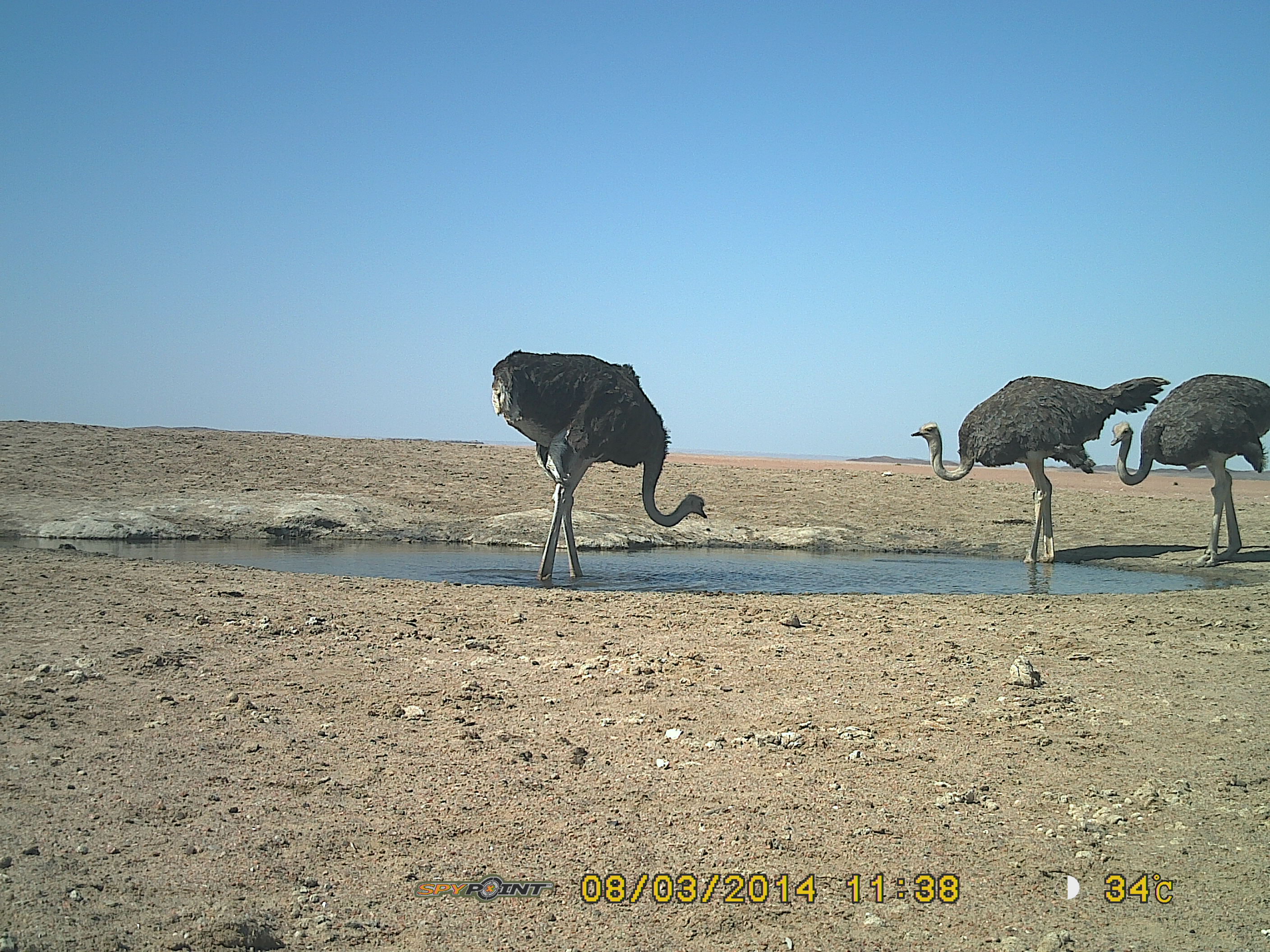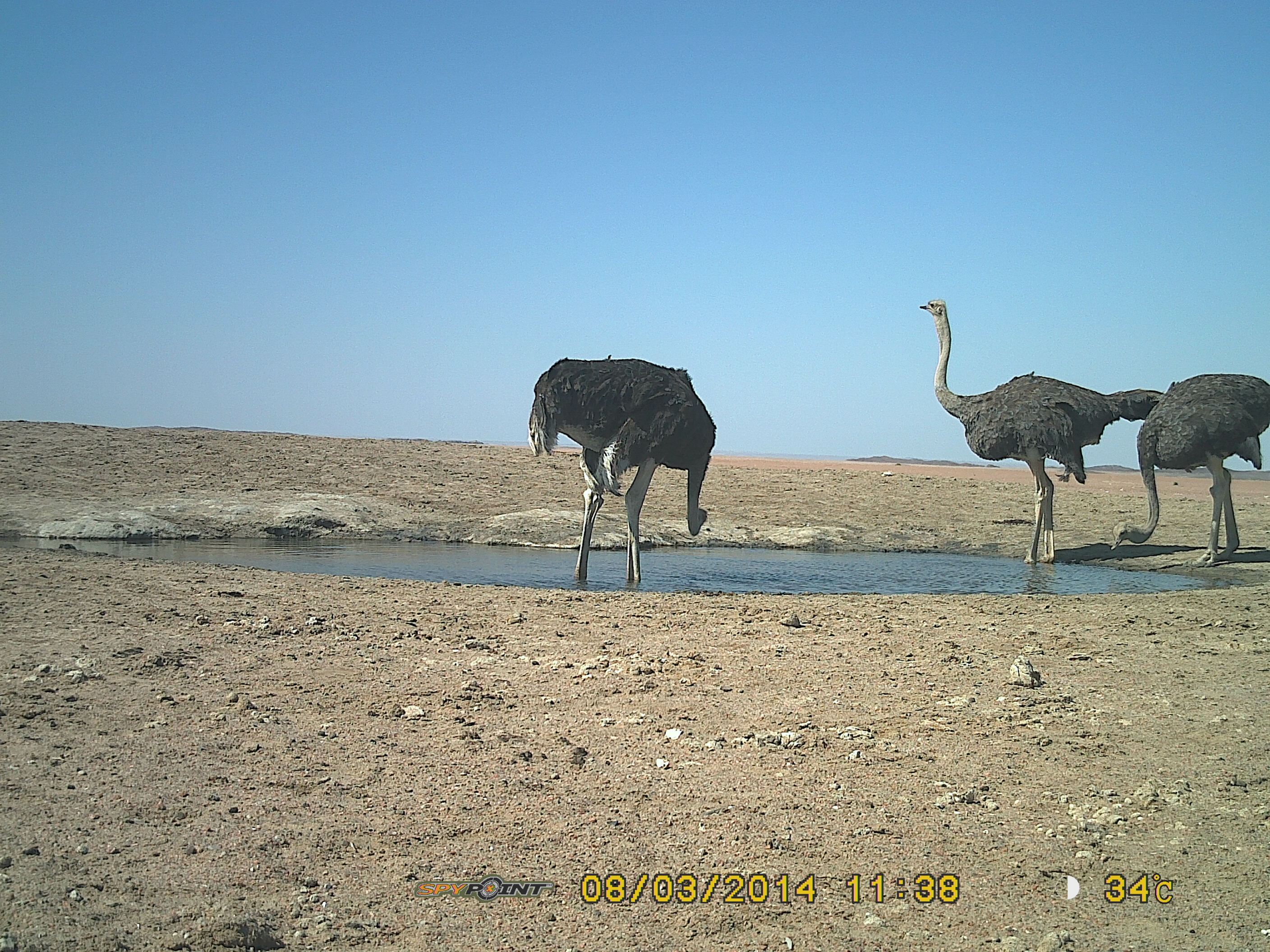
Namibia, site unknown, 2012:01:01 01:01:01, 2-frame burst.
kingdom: Animalia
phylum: Chordata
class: Aves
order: Struthioniformes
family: Struthionidae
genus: Struthio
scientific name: Struthio camelus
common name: common ostrich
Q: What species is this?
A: Struthio camelus (common ostrich).